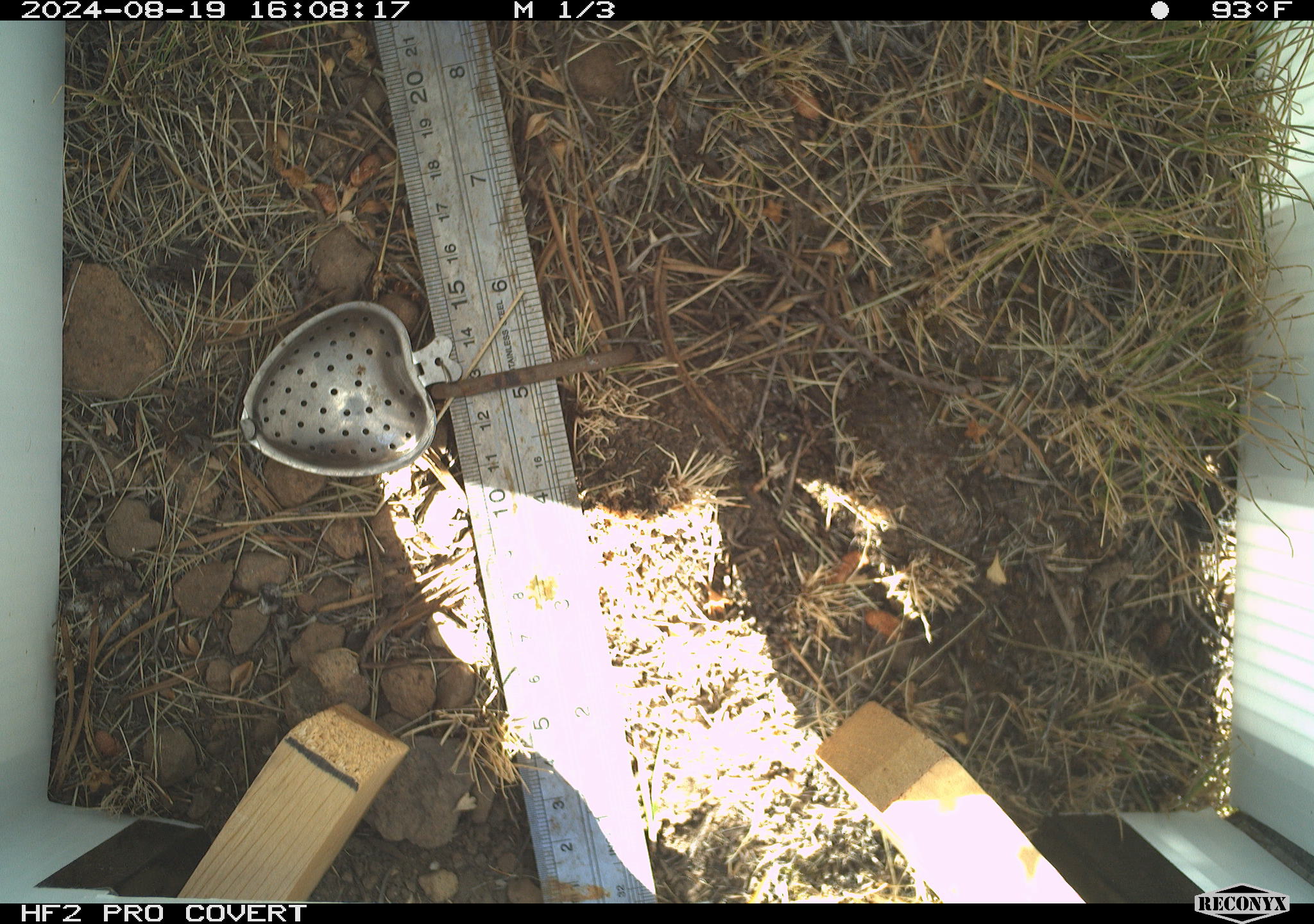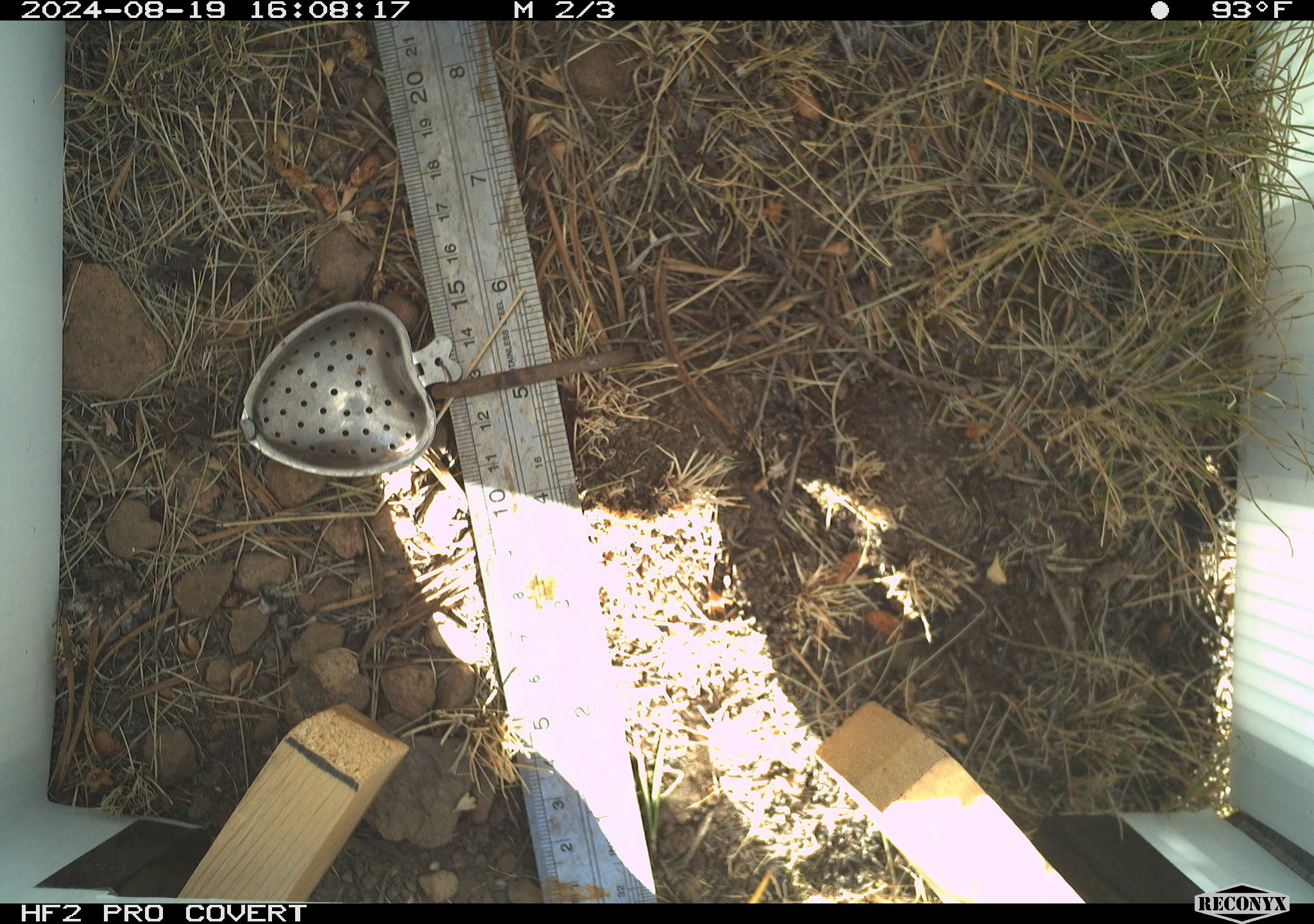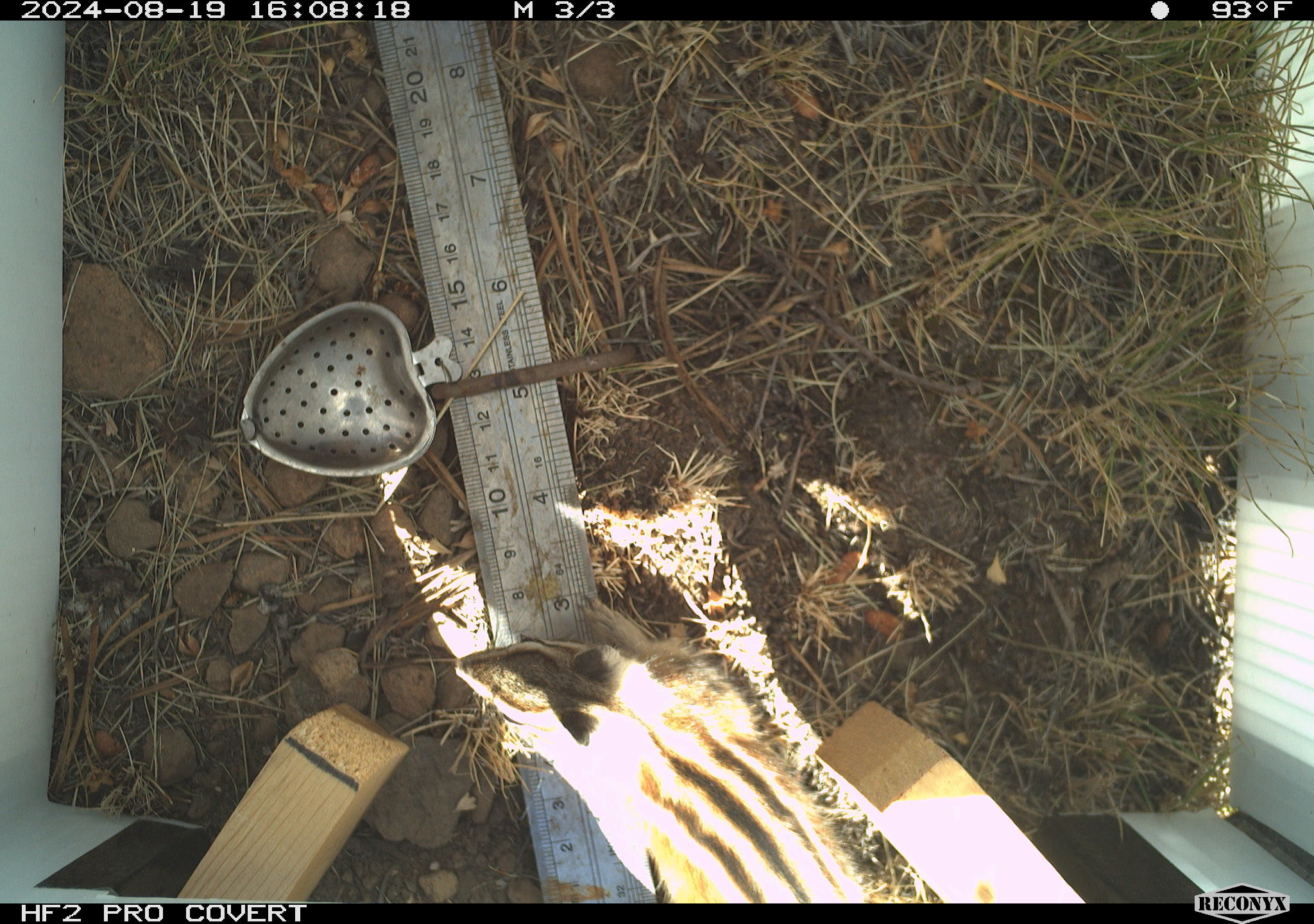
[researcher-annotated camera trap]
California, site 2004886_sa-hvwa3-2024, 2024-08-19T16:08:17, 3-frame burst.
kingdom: Animalia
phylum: Chordata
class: Mammalia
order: Rodentia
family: Sciuridae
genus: Neotamias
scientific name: Neotamias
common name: western chipmunks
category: neotamias species